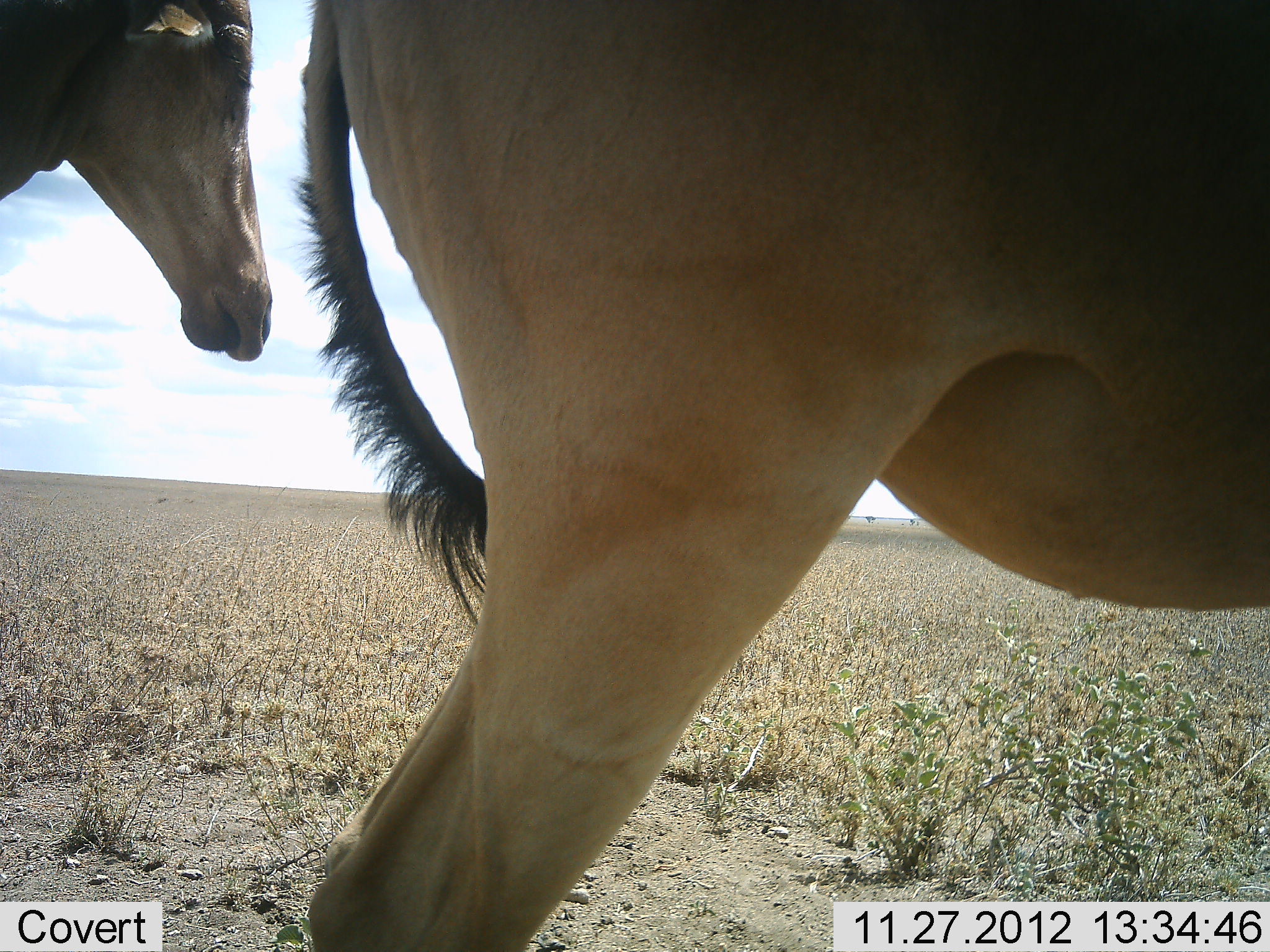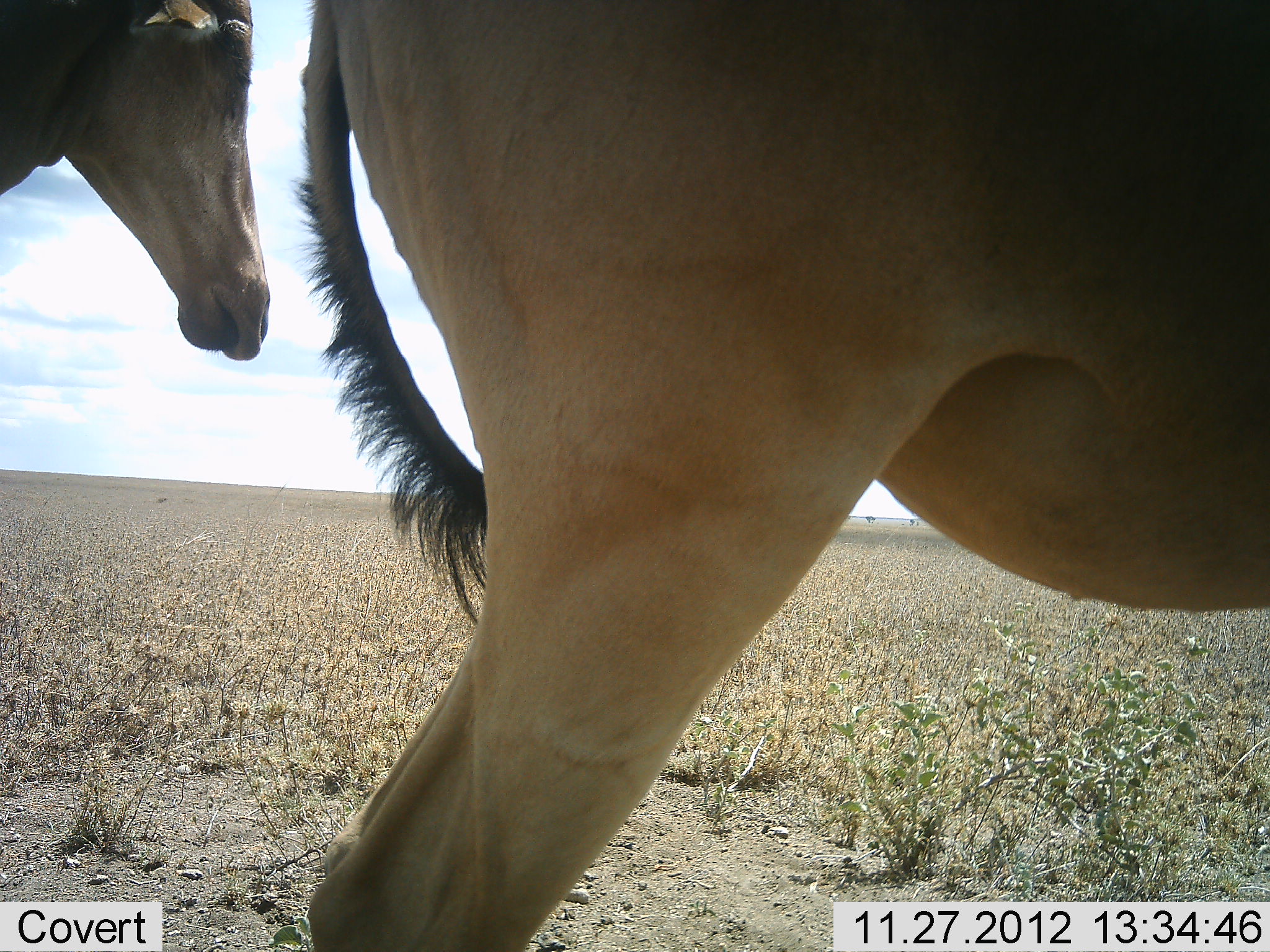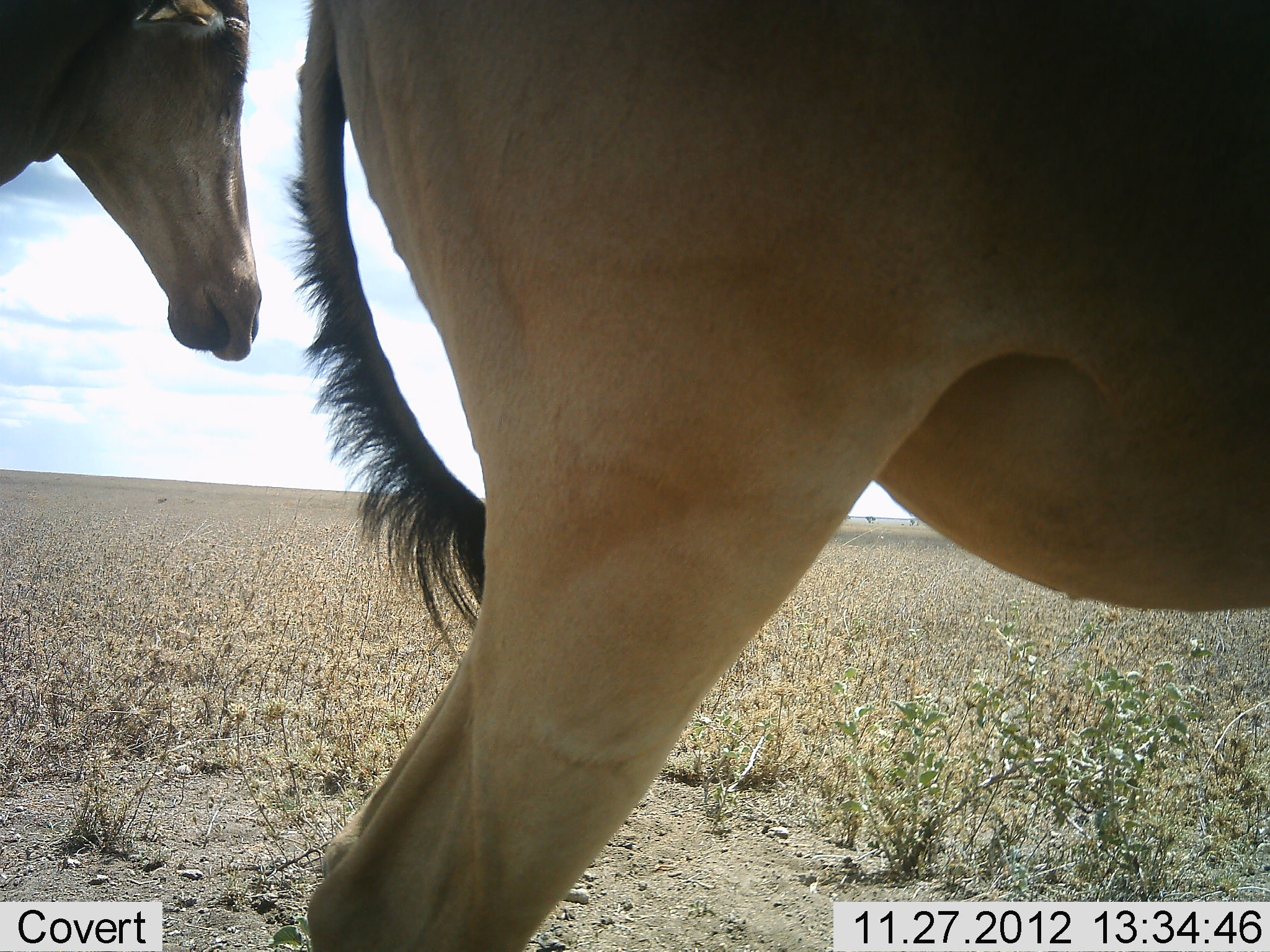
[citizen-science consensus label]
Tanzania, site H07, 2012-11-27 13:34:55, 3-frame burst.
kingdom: Animalia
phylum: Chordata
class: Mammalia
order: Artiodactyla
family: Bovidae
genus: Alcelaphus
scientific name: Alcelaphus buselaphus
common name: hartebeest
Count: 2.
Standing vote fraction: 100%.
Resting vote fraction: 0%.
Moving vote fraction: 0%.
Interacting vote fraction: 0%.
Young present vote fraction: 0%.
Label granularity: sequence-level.